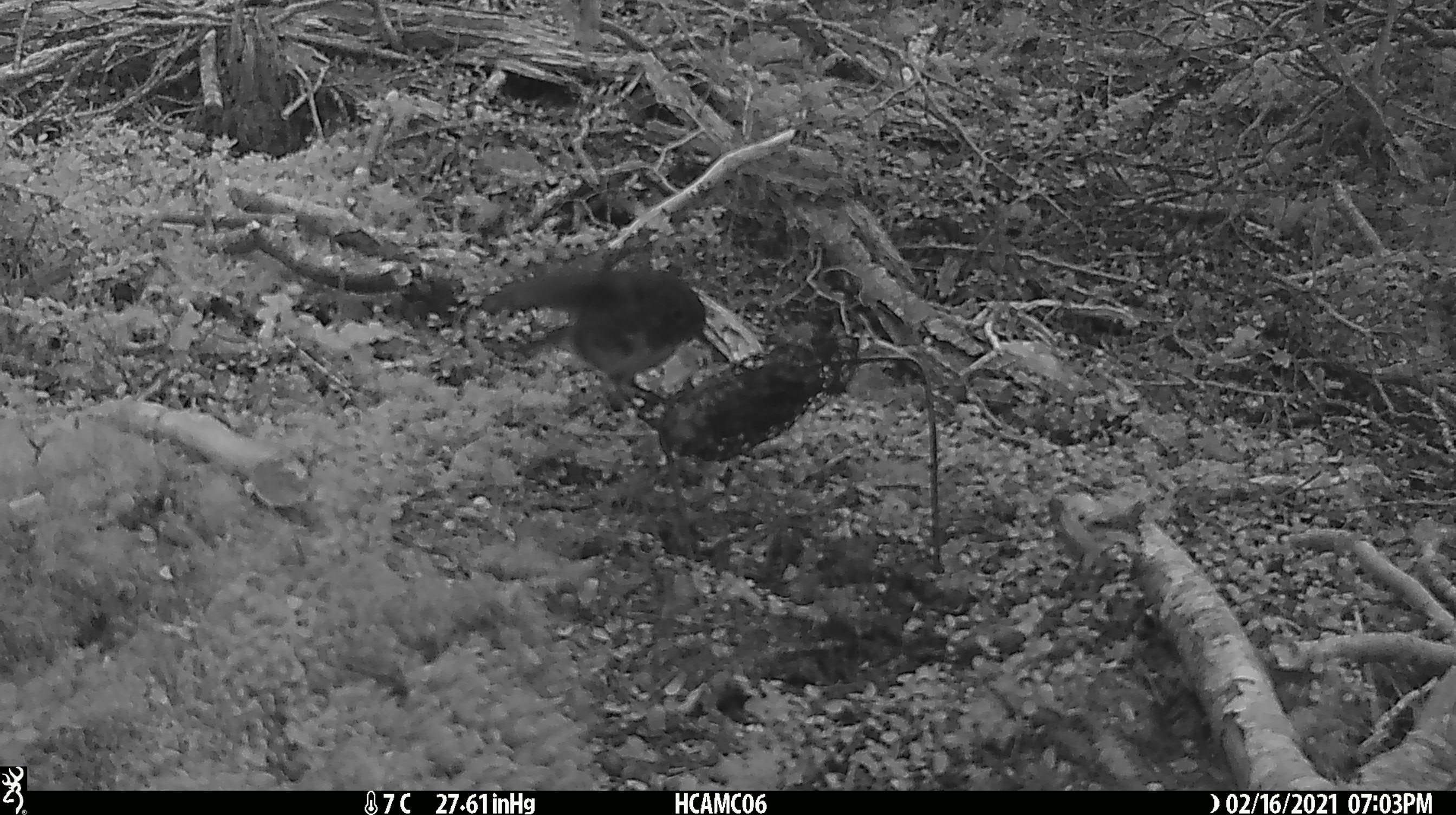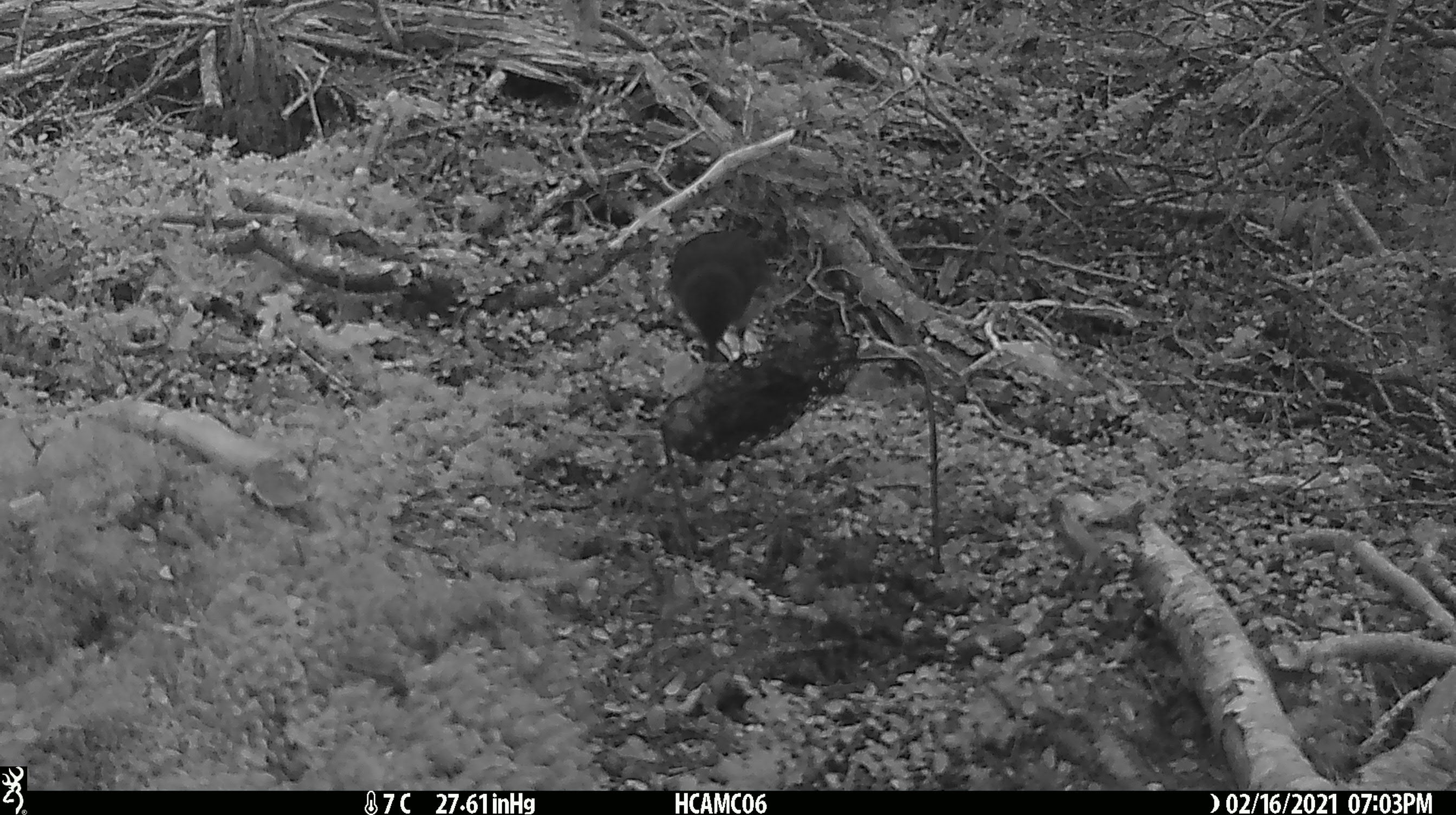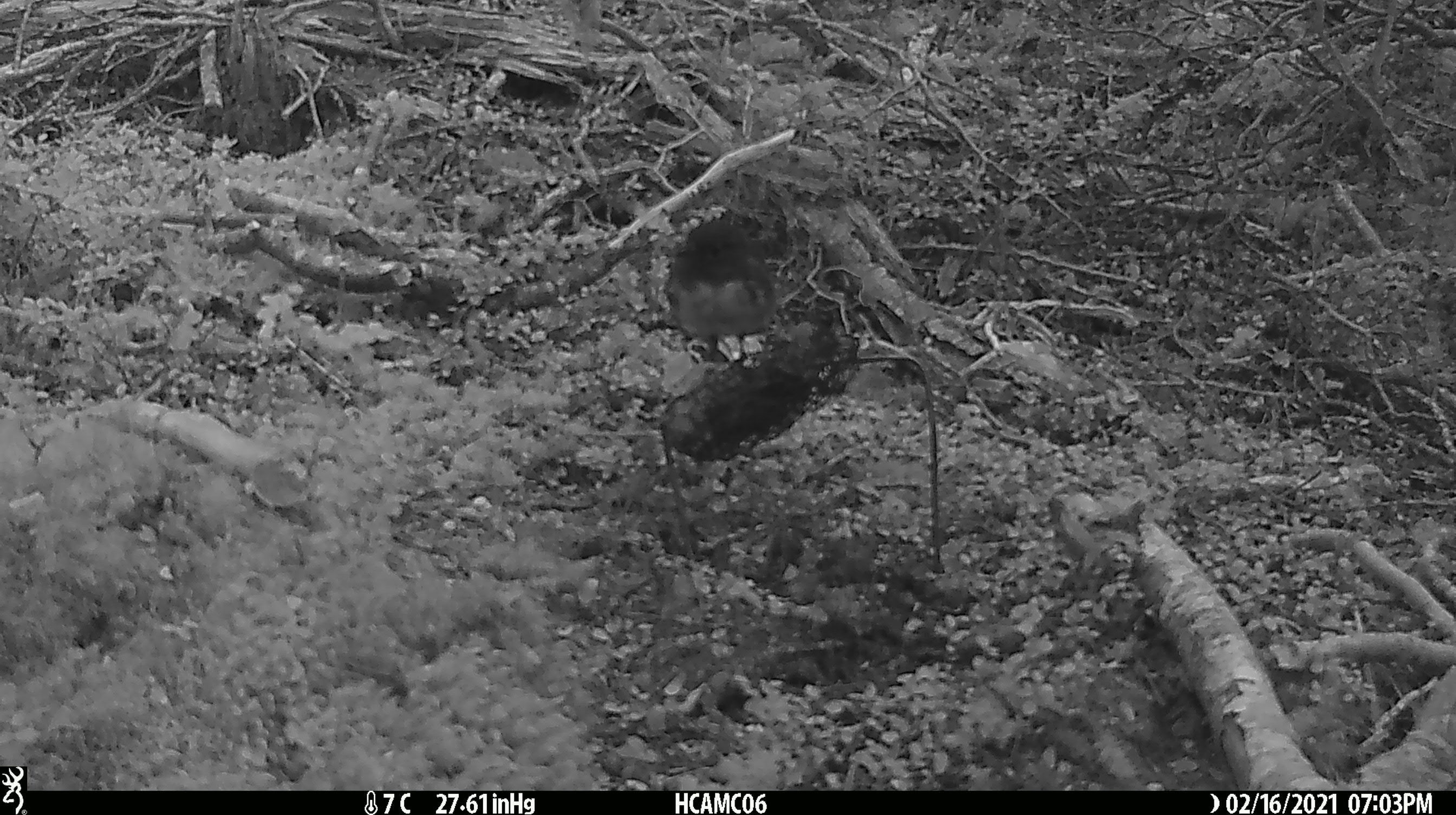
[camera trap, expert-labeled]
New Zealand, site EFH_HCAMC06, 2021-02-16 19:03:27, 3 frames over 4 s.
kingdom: Animalia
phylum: Chordata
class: Aves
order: Passeriformes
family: Petroicidae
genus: Petroica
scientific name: Petroica australis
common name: new zealand robin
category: robin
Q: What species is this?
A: Robin (new zealand robin) (Petroica australis).